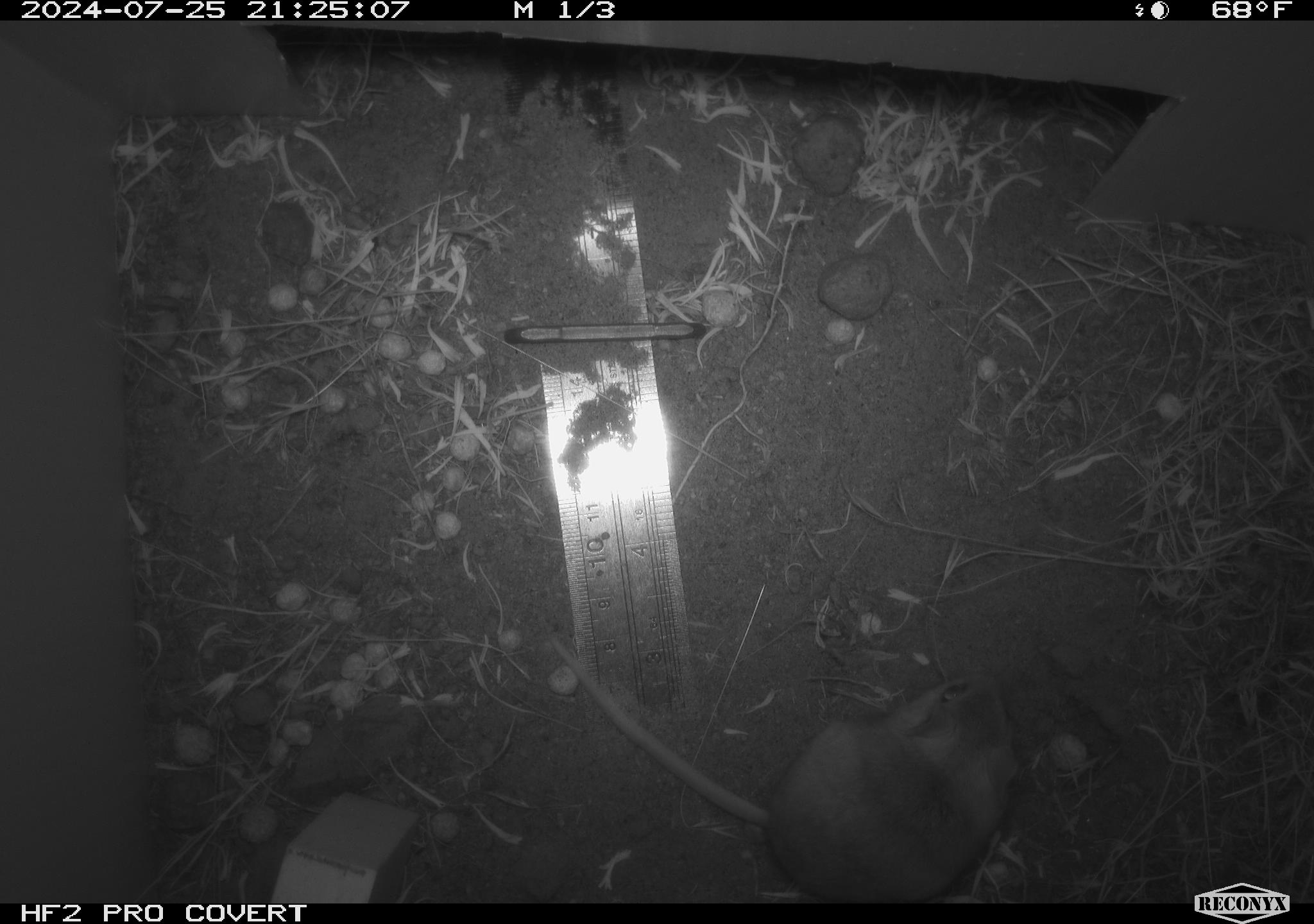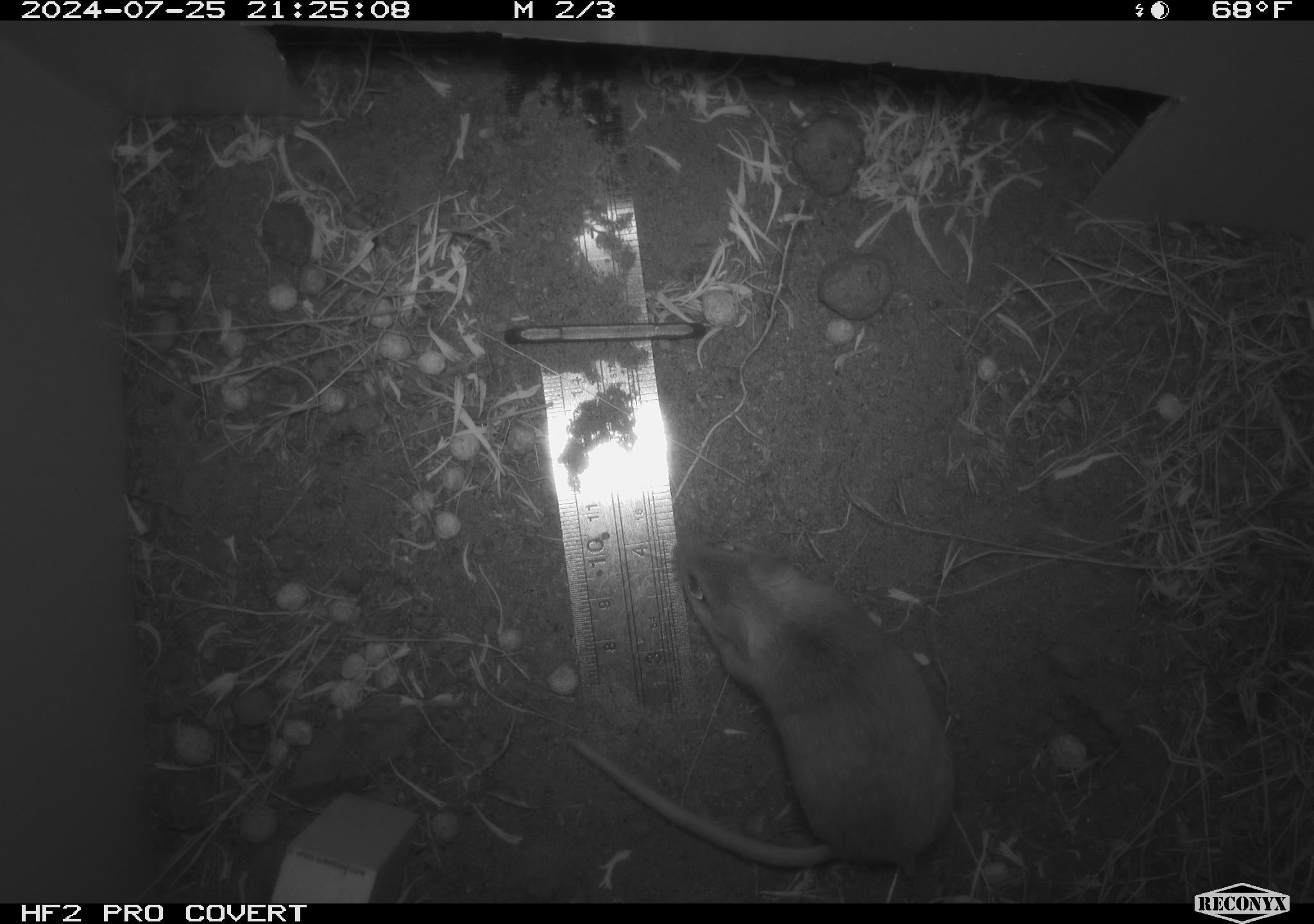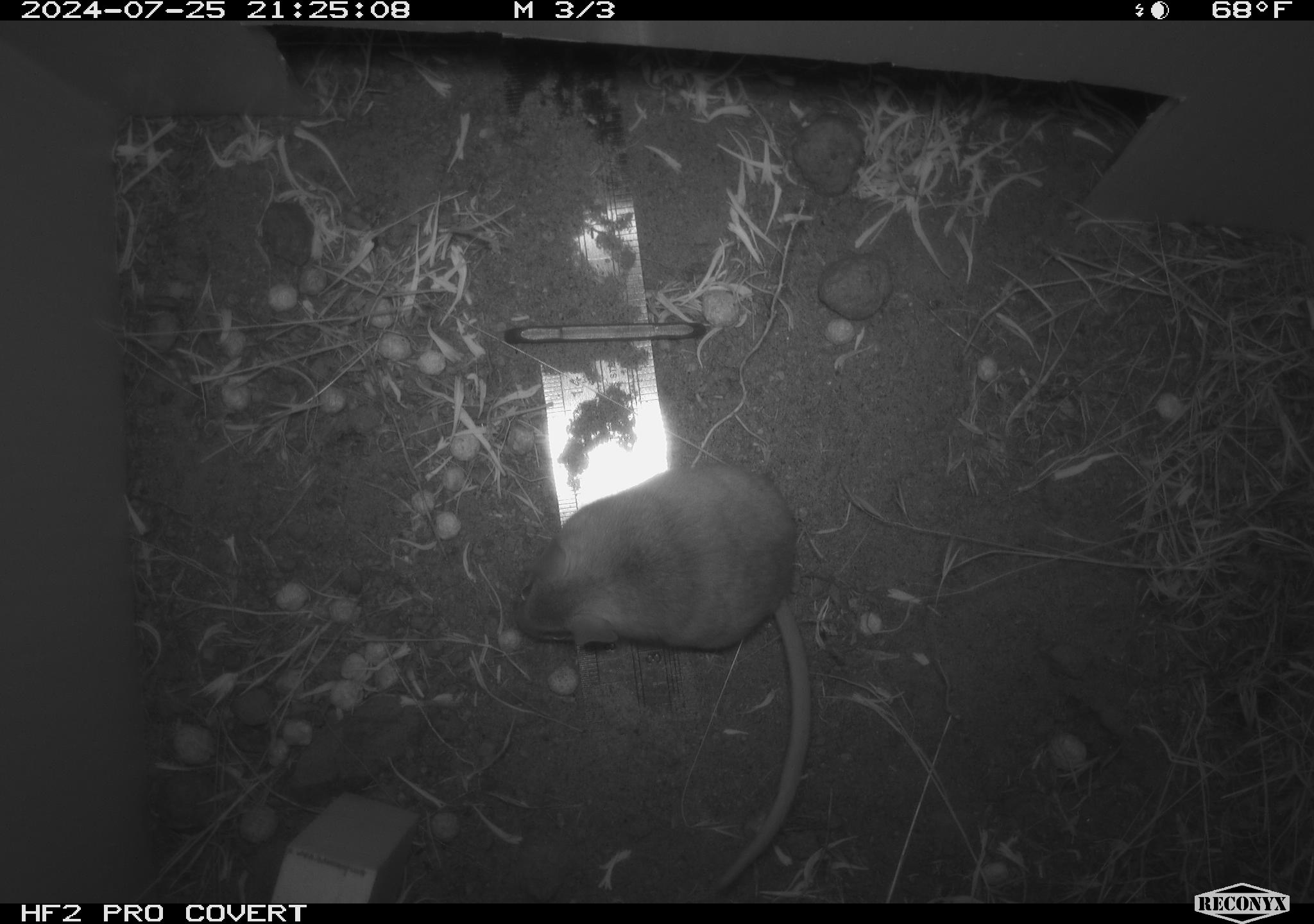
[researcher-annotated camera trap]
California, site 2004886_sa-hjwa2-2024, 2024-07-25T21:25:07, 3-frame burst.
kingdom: Animalia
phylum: Chordata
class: Mammalia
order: Rodentia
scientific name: Rodentia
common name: rodent